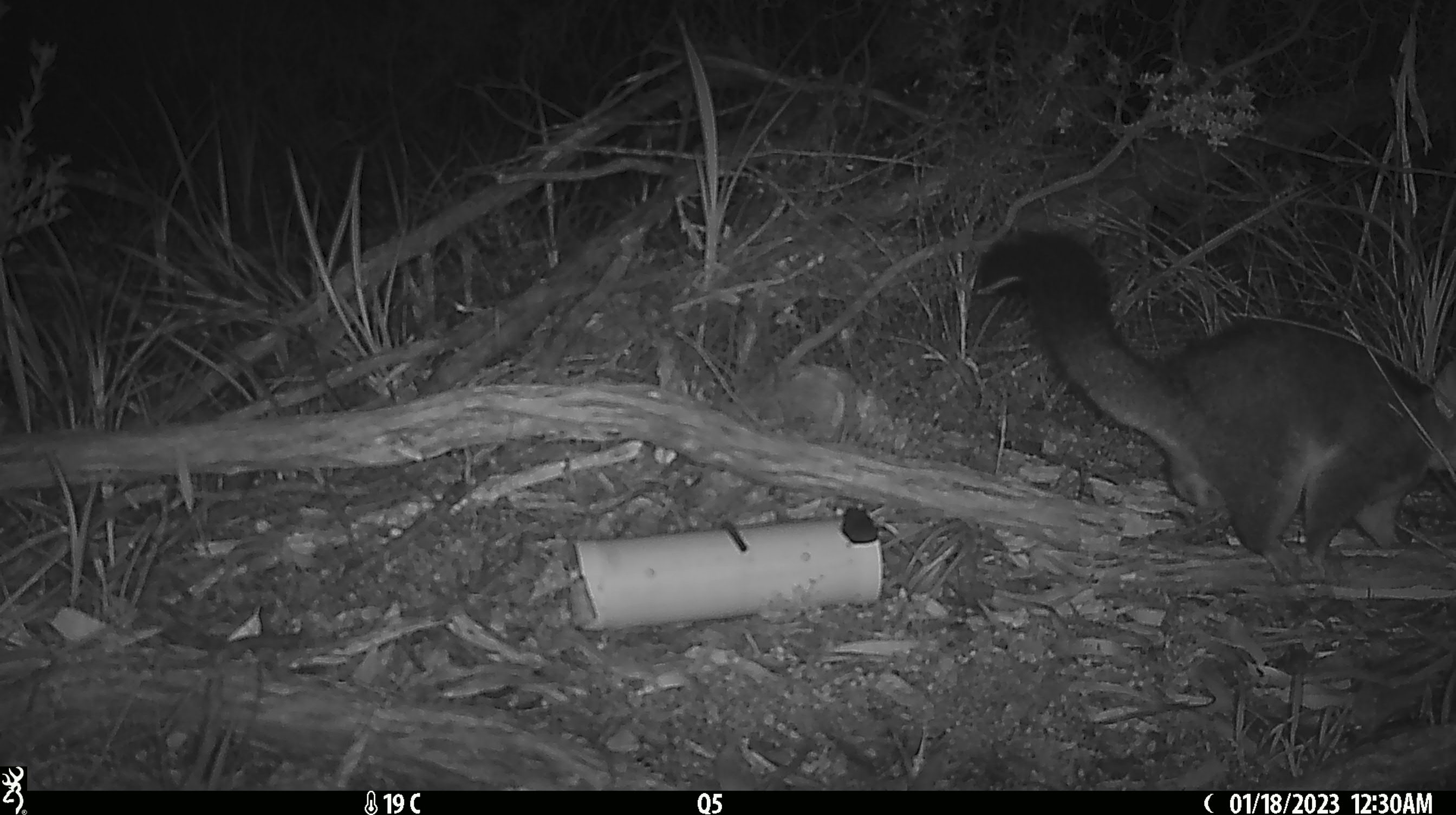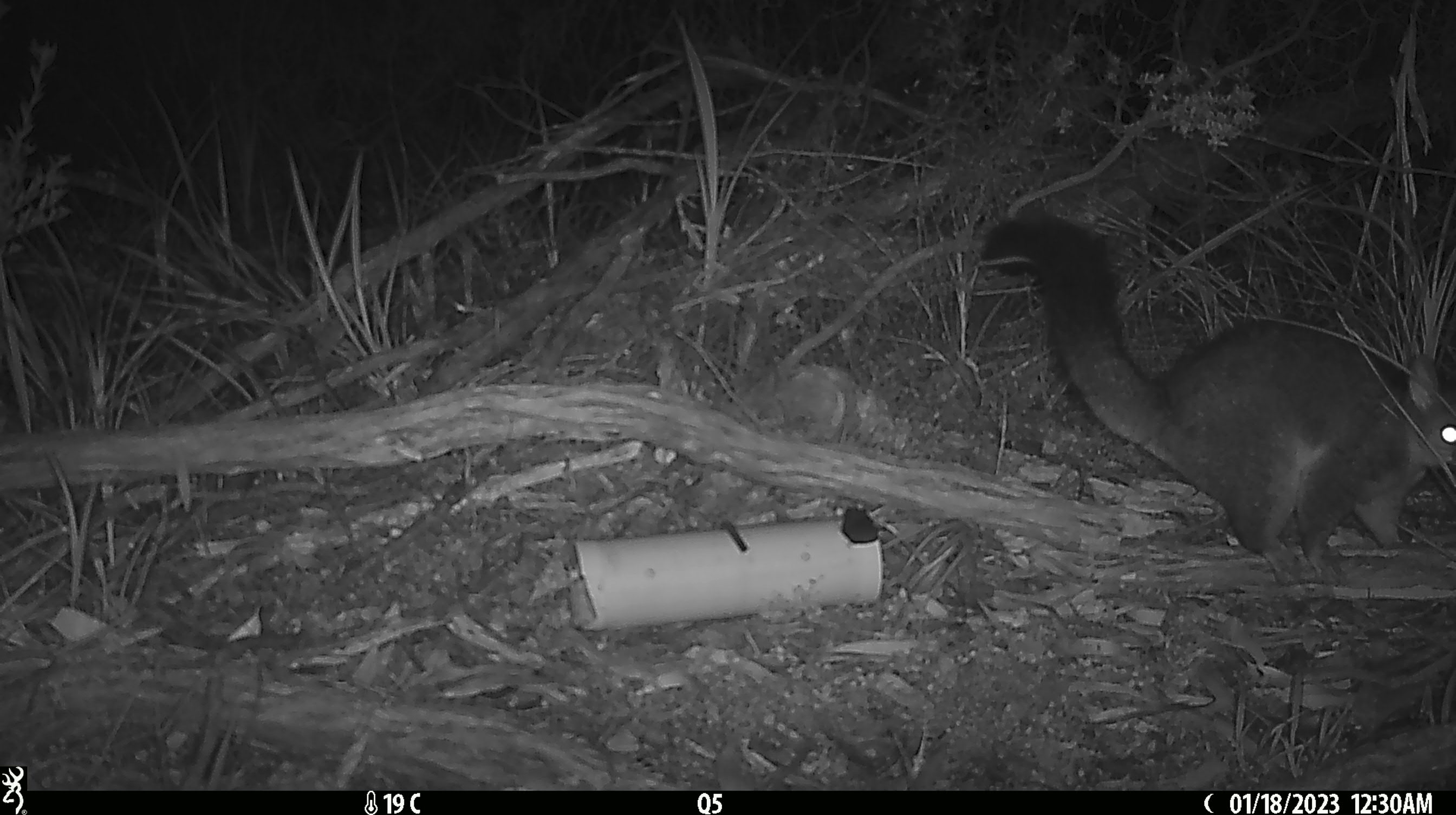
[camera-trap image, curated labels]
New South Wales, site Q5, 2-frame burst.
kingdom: Animalia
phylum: Chordata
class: Mammalia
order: Diprotodontia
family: Phalangeridae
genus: Trichosurus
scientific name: Trichosurus vulpecula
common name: common brushtail possum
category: possum